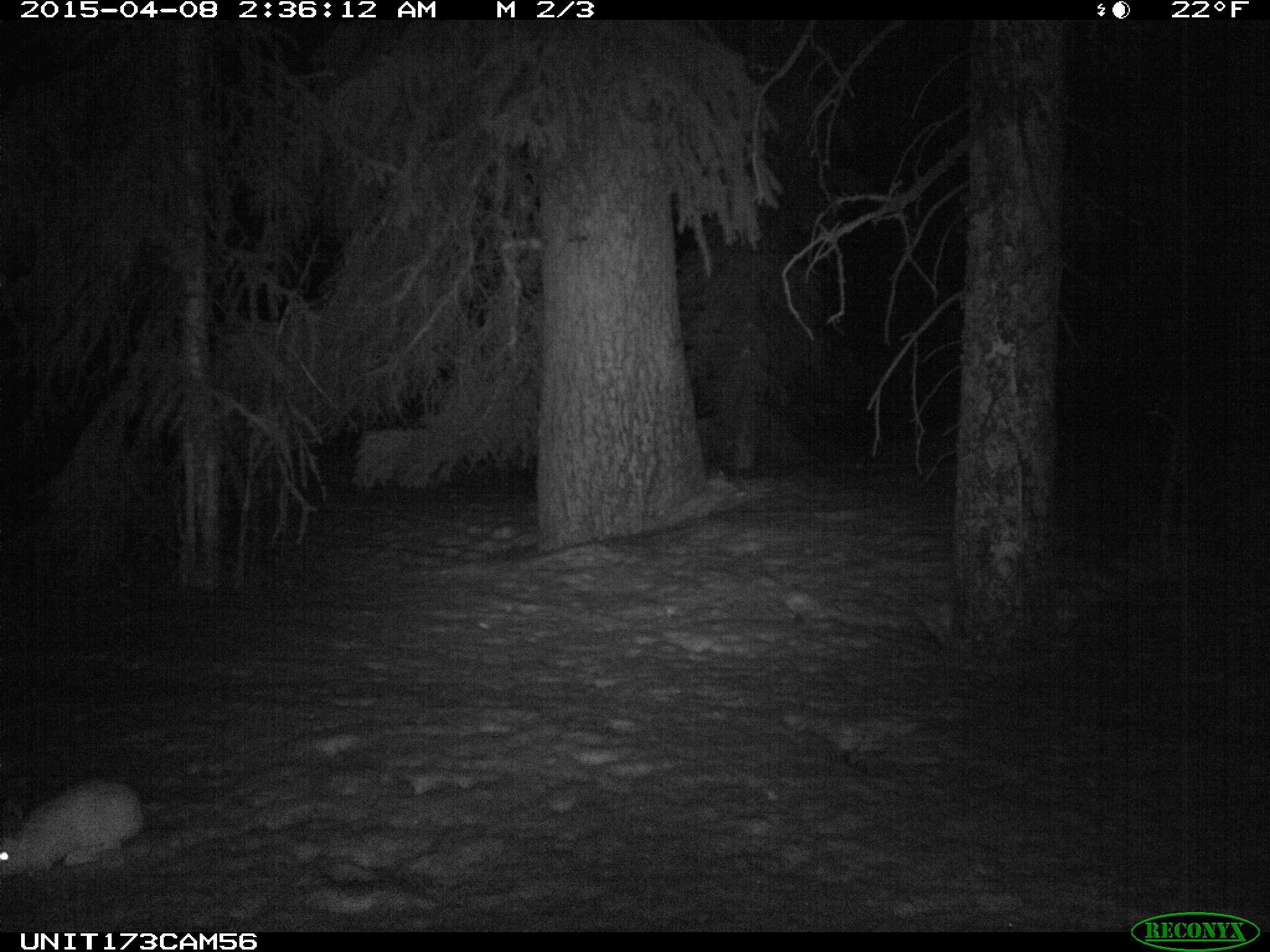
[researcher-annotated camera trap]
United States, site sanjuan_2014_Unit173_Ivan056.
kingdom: Animalia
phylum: Chordata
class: Mammalia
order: Lagomorpha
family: Leporidae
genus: Lepus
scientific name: Lepus americanus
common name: snowshoe hare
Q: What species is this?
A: Lepus americanus (snowshoe hare).